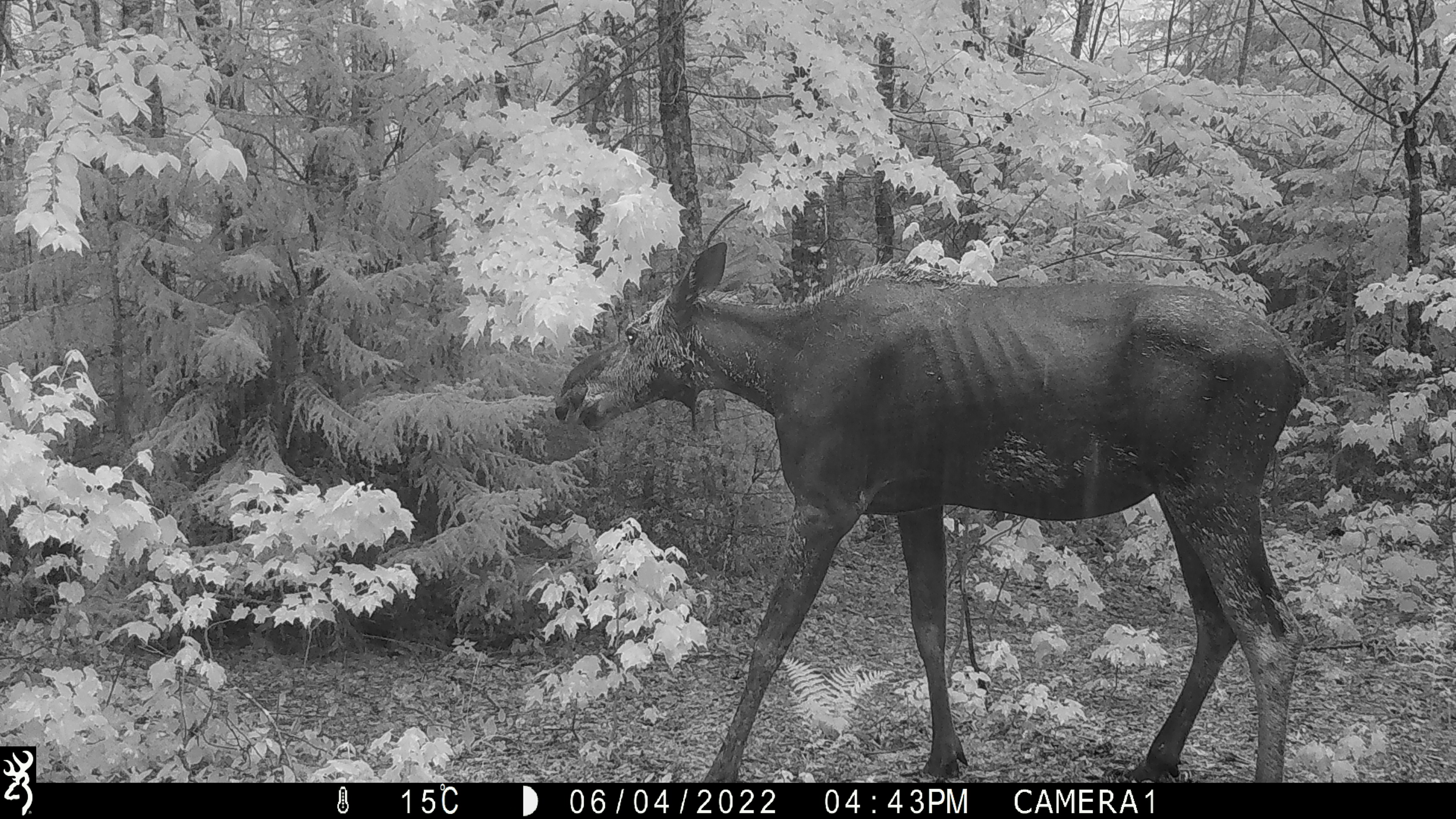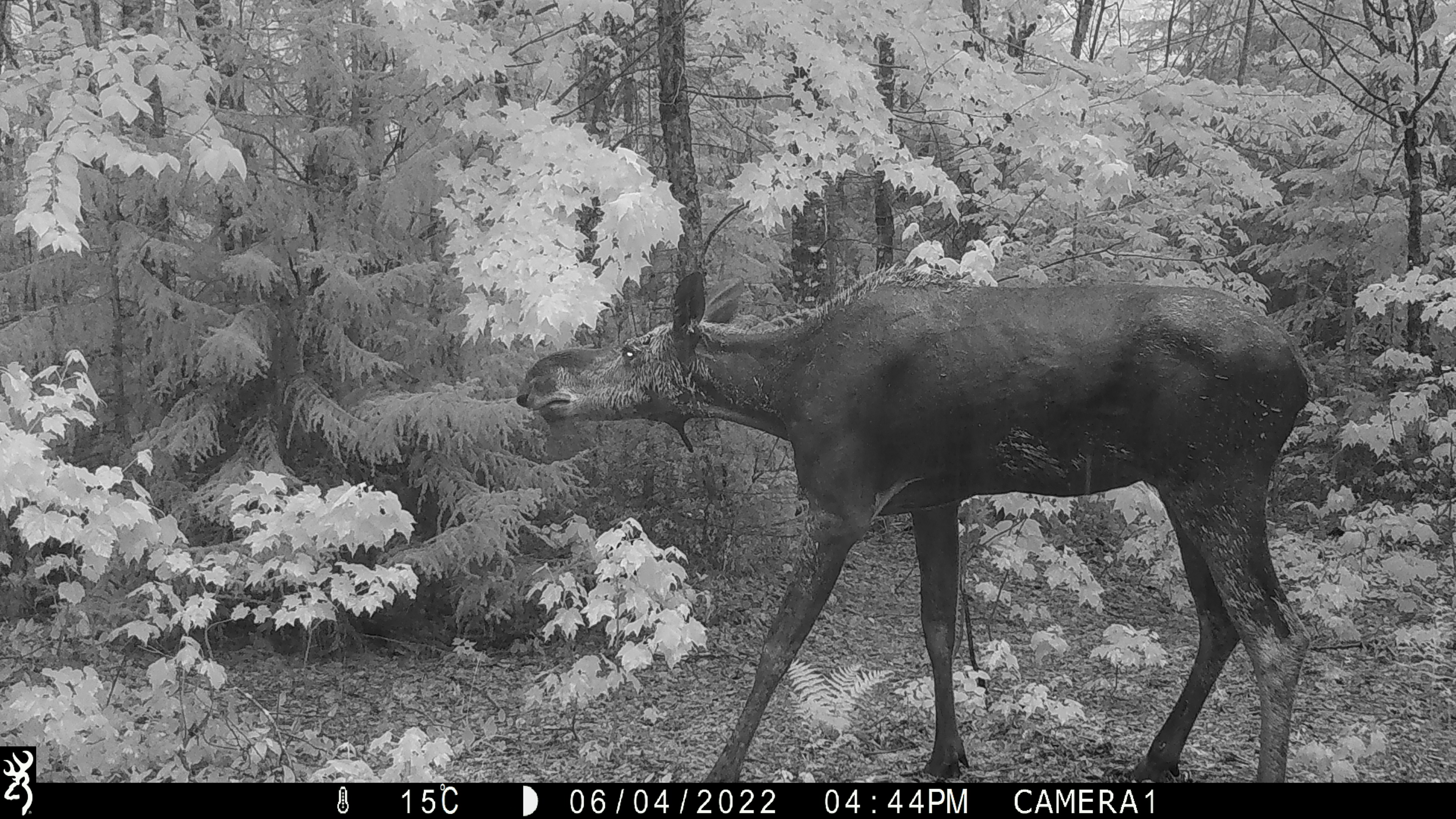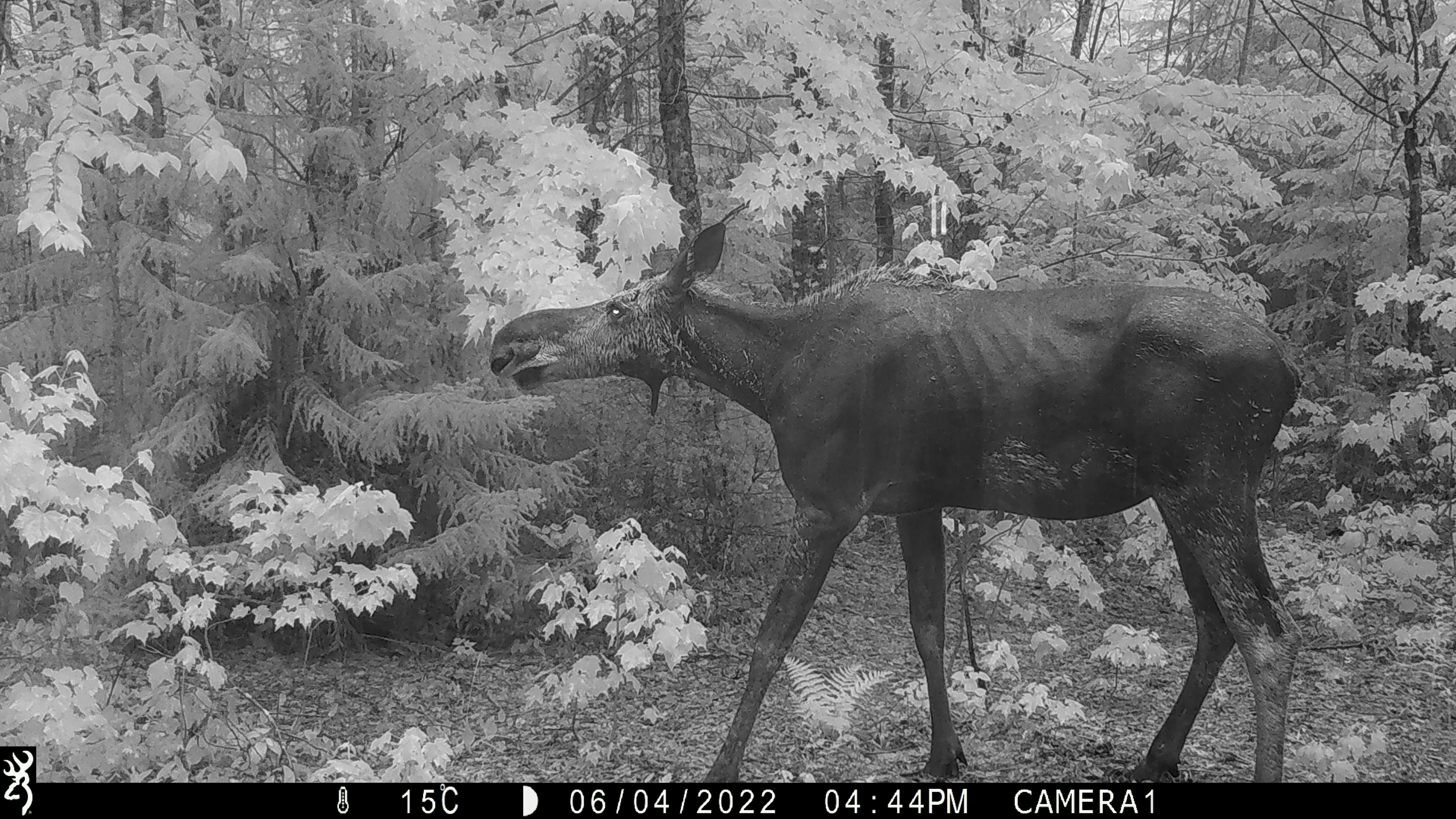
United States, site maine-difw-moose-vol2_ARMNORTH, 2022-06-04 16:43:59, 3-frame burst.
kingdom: Animalia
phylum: Chordata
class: Mammalia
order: Artiodactyla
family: Cervidae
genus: Alces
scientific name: Alces alces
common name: moose